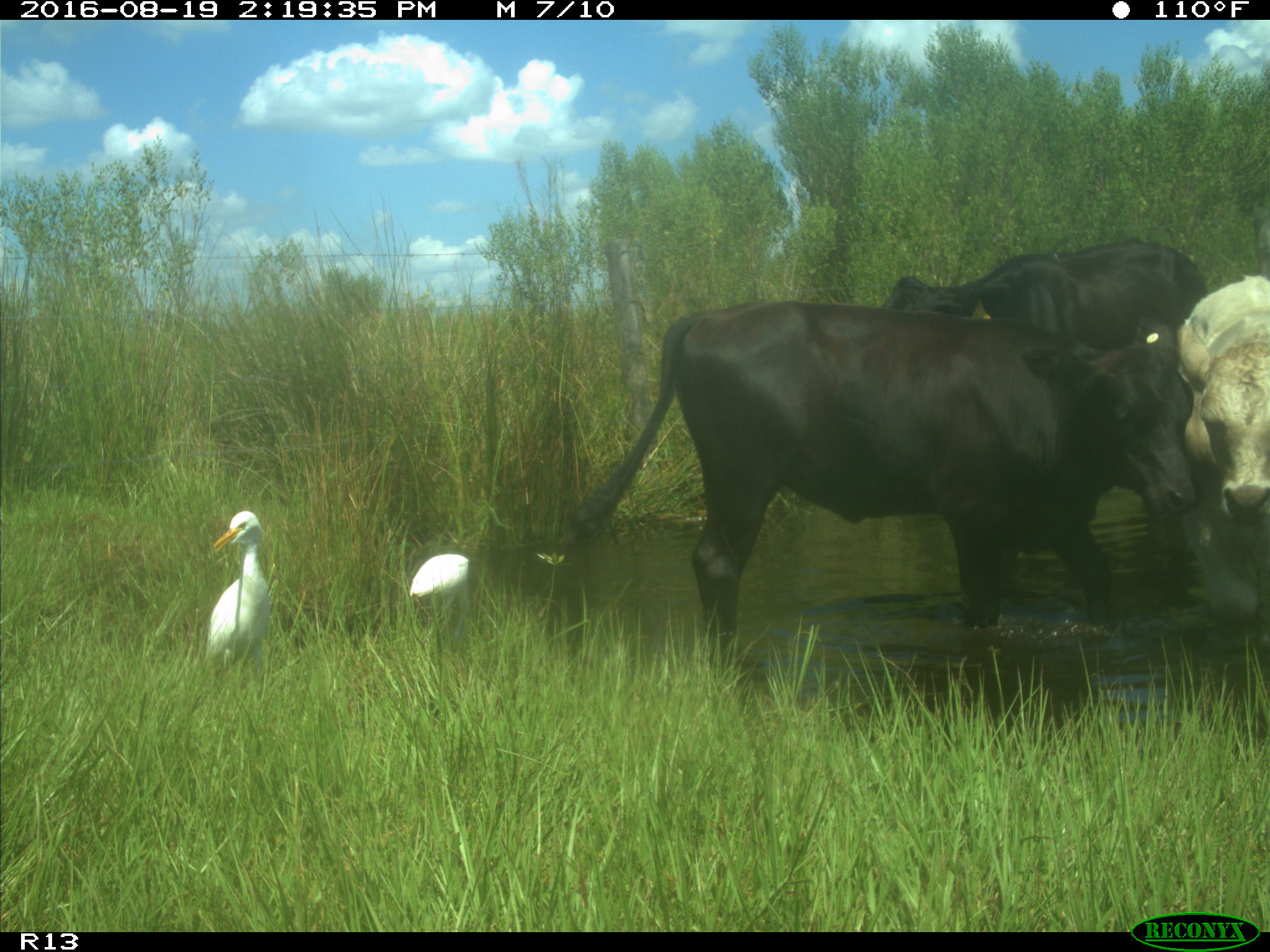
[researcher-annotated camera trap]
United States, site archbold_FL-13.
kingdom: Animalia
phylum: Chordata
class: Mammalia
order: Artiodactyla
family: Bovidae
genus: Bos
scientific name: Bos taurus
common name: domestic cow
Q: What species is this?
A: Bos taurus (domestic cow).